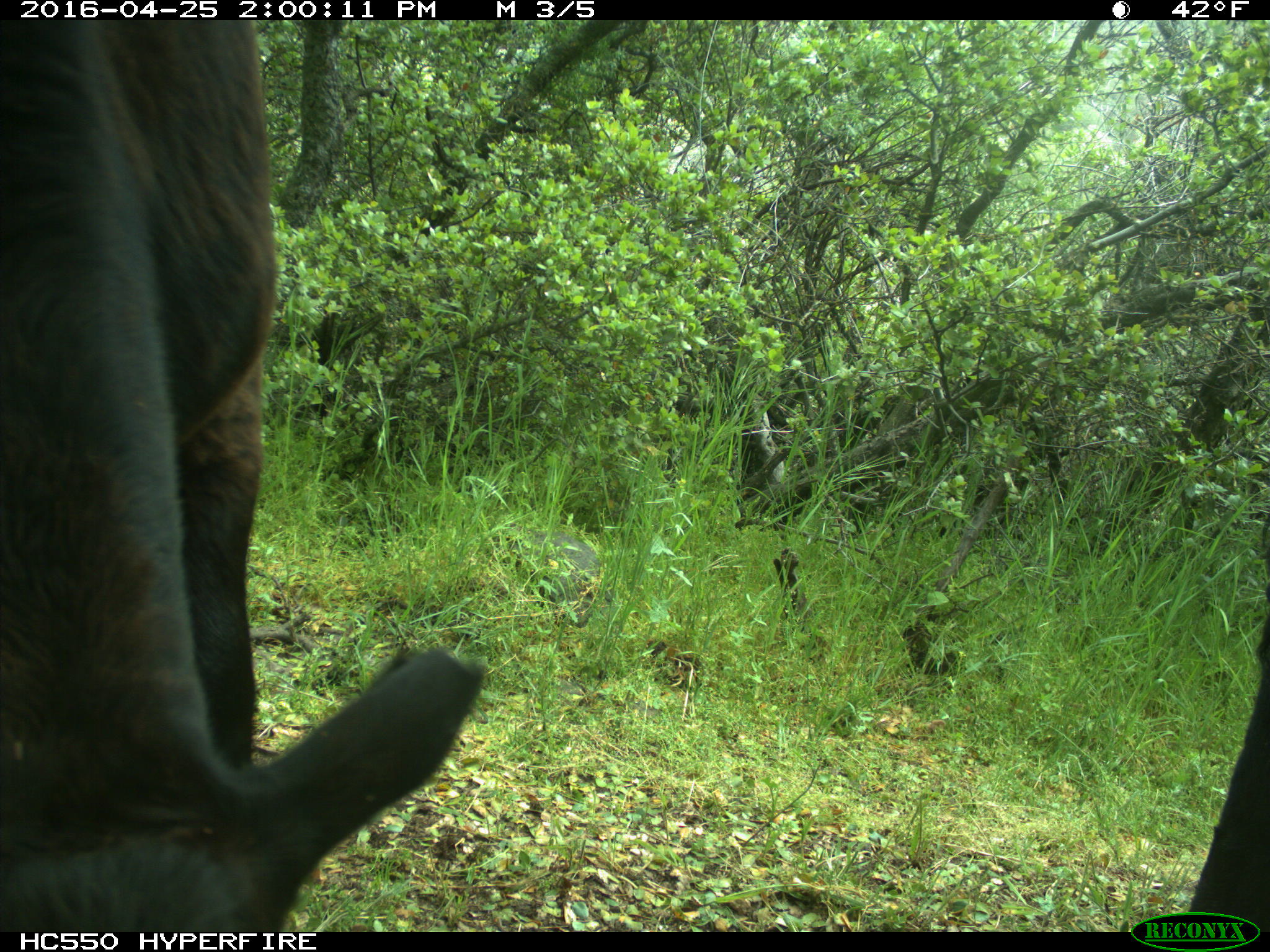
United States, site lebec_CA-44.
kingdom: Animalia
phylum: Chordata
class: Mammalia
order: Artiodactyla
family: Bovidae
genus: Bos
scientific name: Bos taurus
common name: domestic cow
Bos taurus (domestic cow).